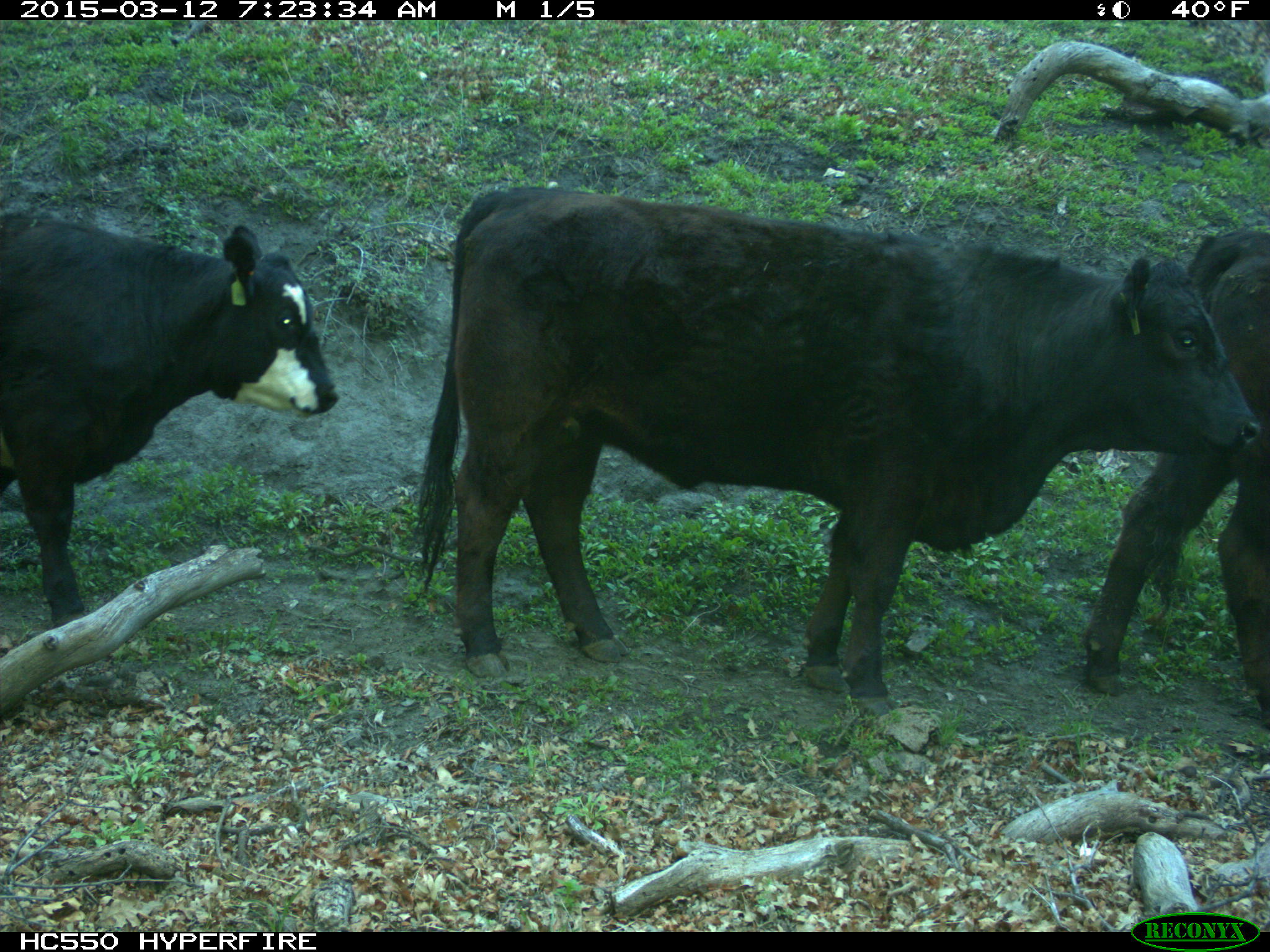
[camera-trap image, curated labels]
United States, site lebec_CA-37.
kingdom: Animalia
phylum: Chordata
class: Mammalia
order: Artiodactyla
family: Bovidae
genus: Bos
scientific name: Bos taurus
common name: domestic cow